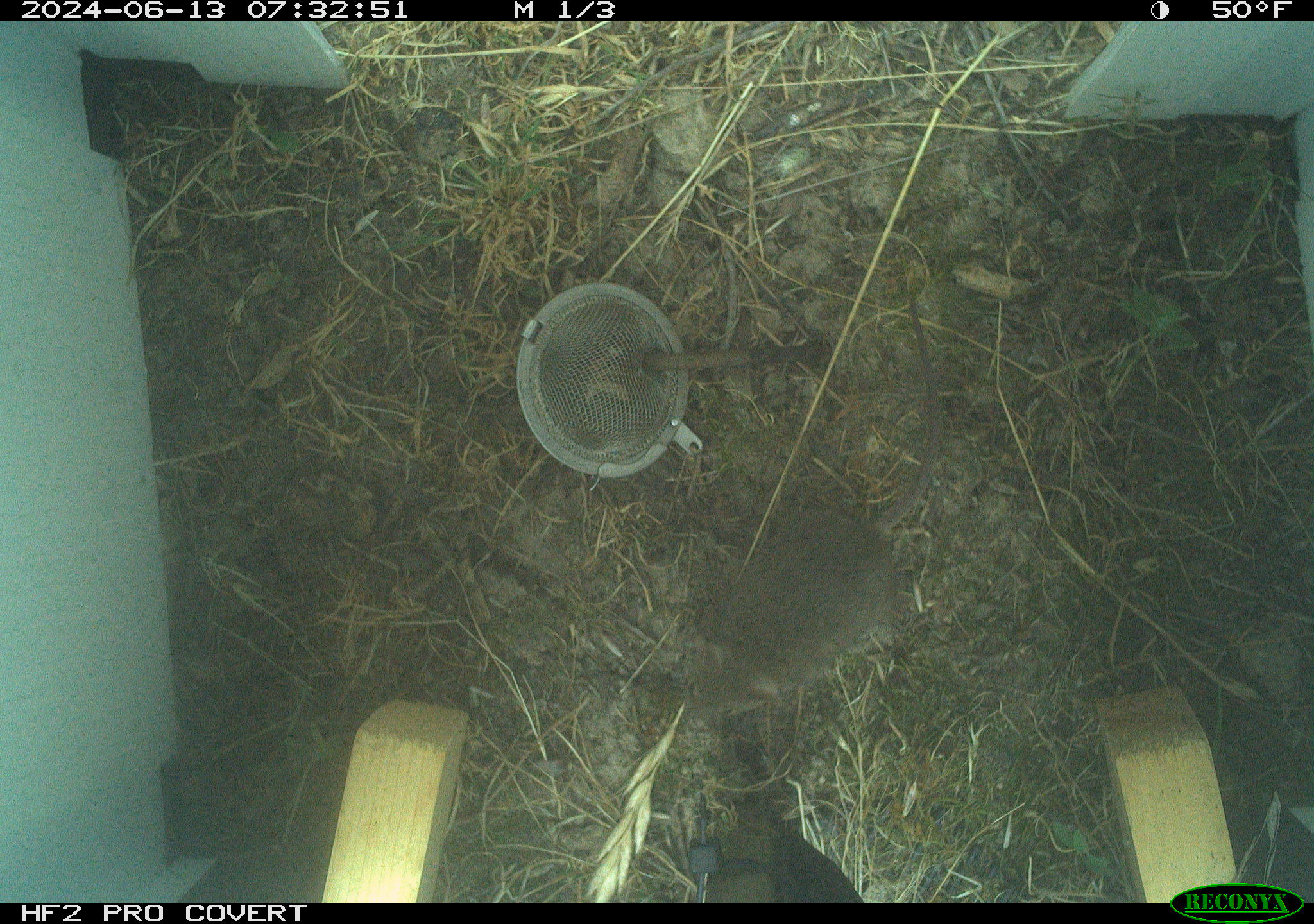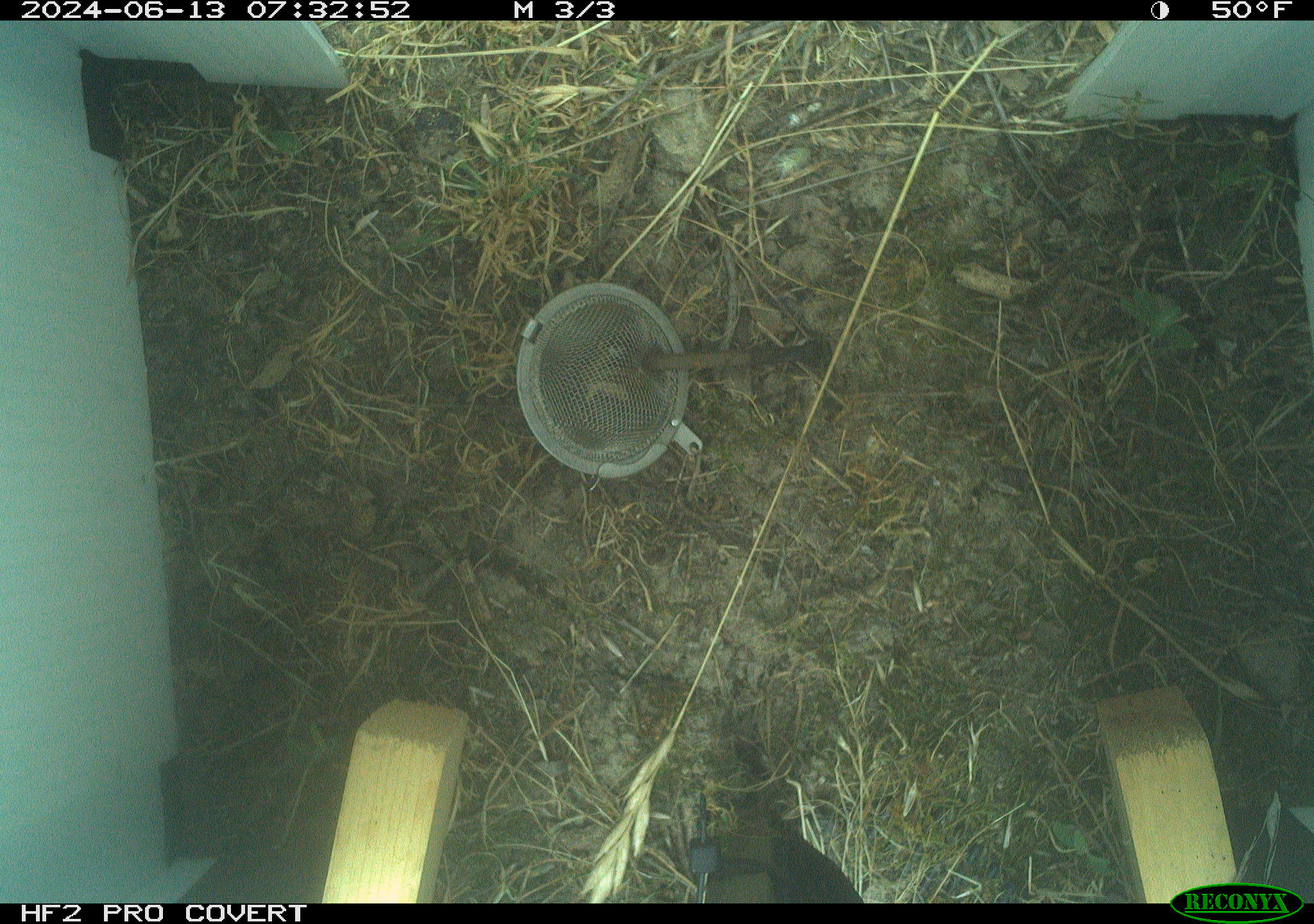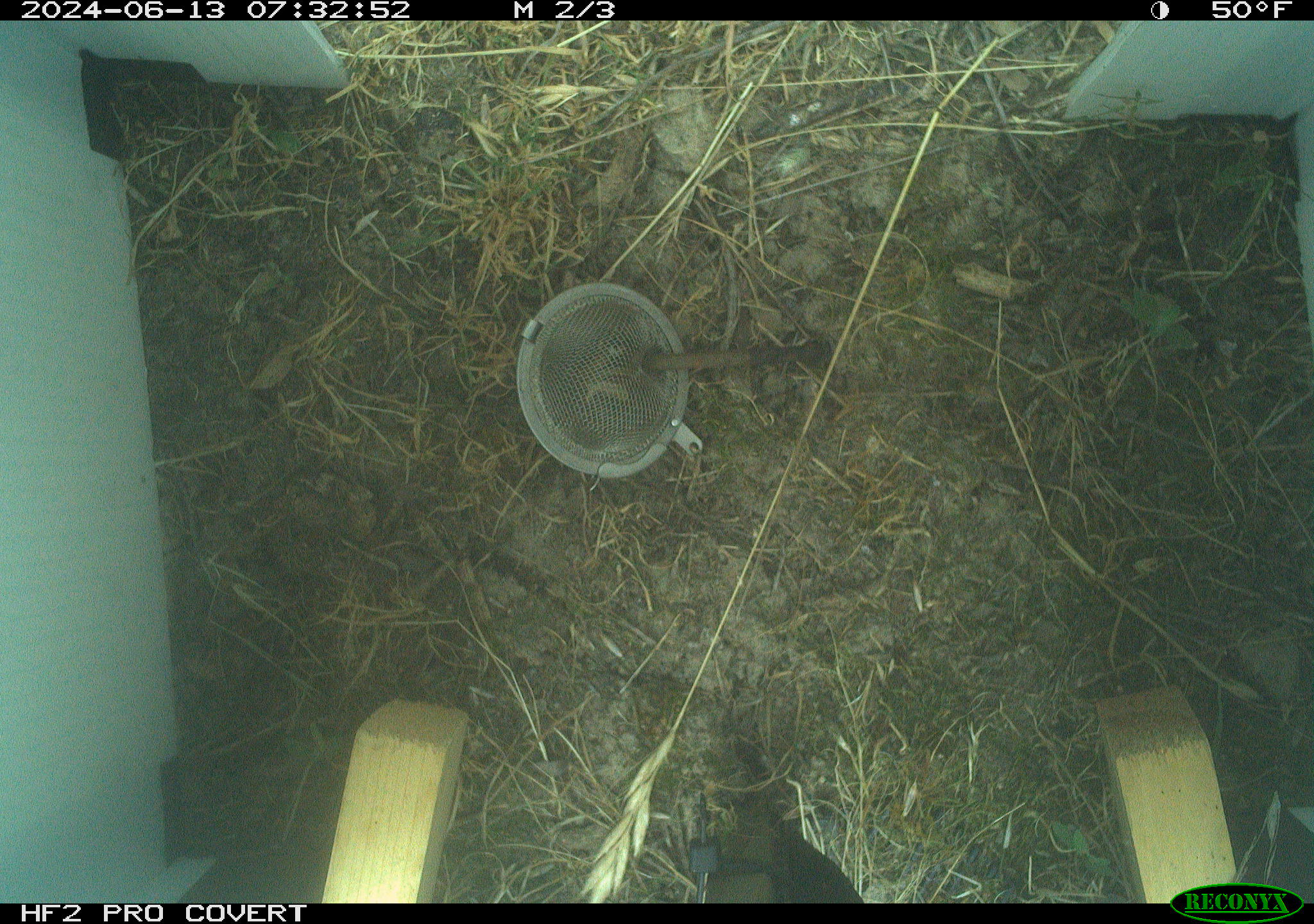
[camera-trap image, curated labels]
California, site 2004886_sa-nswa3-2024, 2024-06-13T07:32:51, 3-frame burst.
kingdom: Animalia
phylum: Chordata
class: Mammalia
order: Rodentia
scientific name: Rodentia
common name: rodent